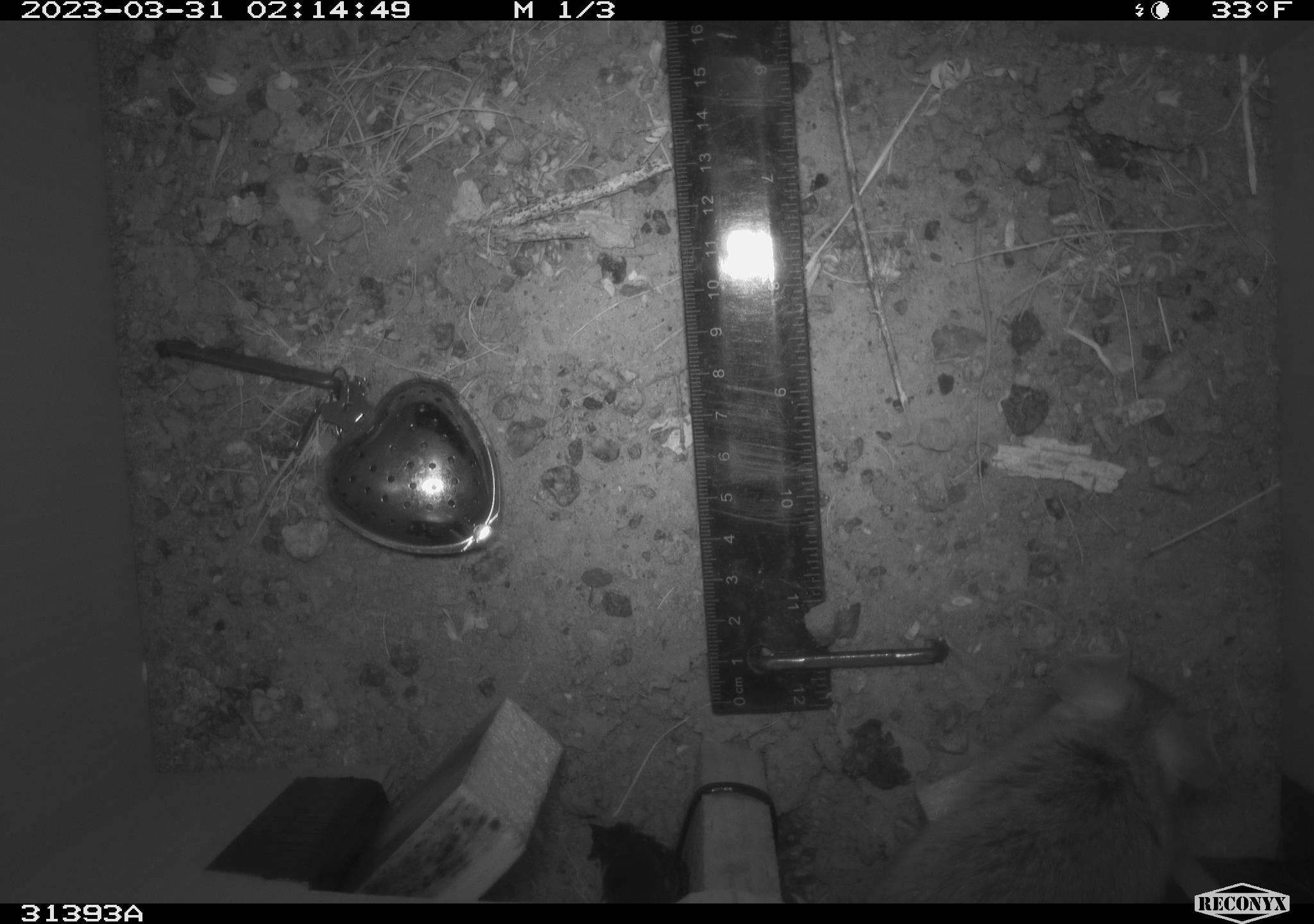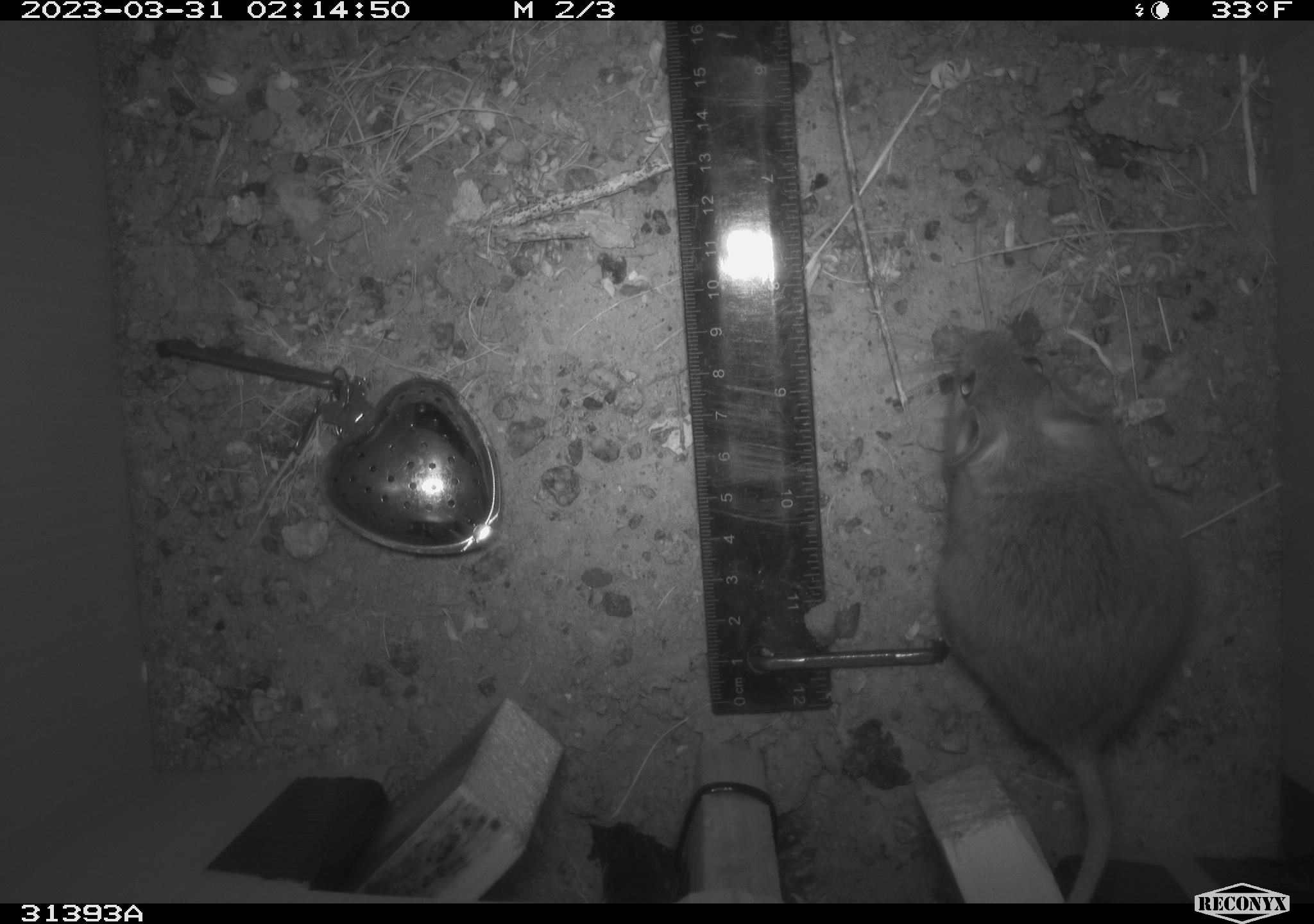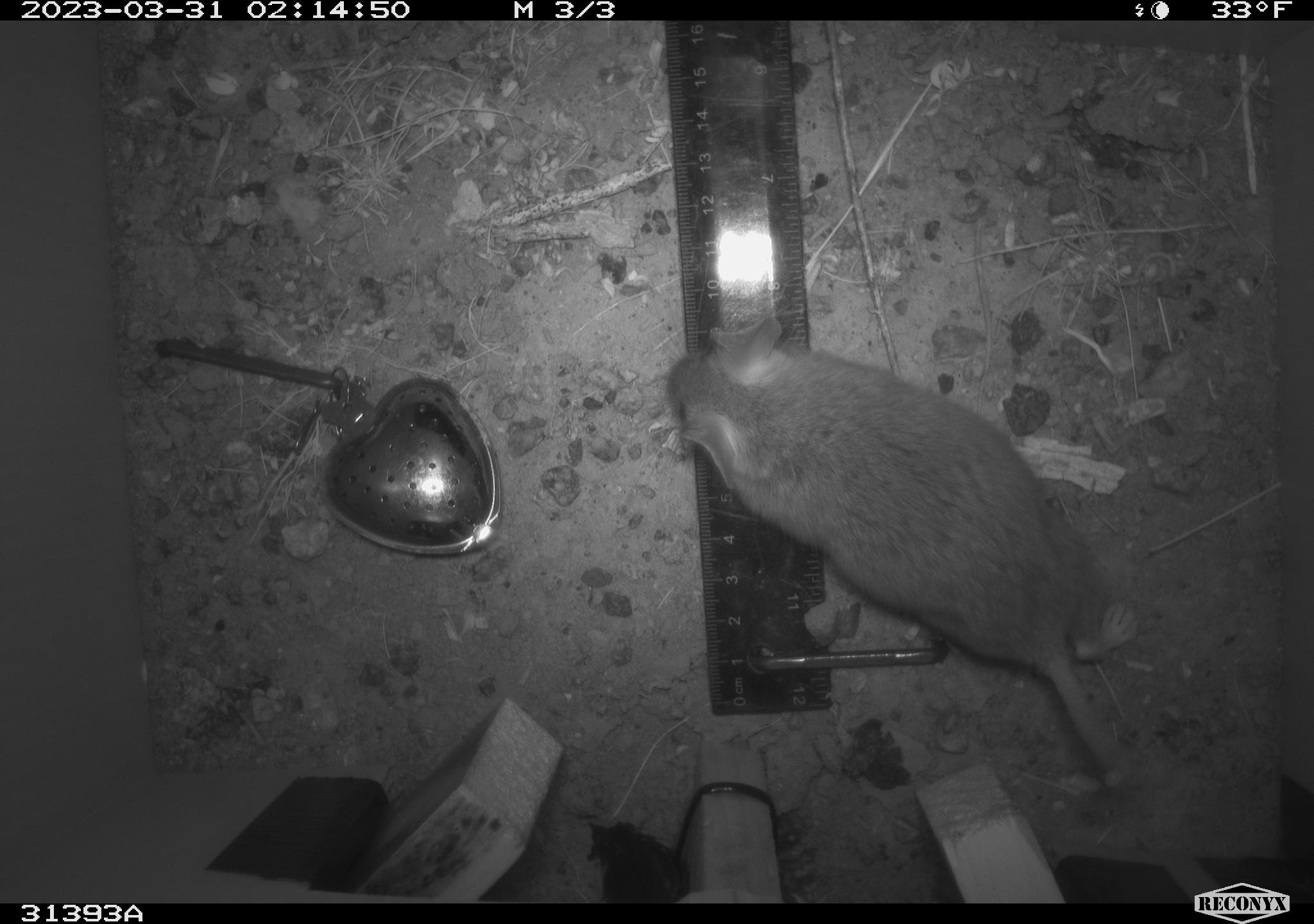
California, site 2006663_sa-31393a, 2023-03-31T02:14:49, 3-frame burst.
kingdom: Animalia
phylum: Chordata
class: Mammalia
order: Rodentia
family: Cricetidae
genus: Neotoma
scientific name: Neotoma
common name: pack rat or woodrat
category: neotoma species